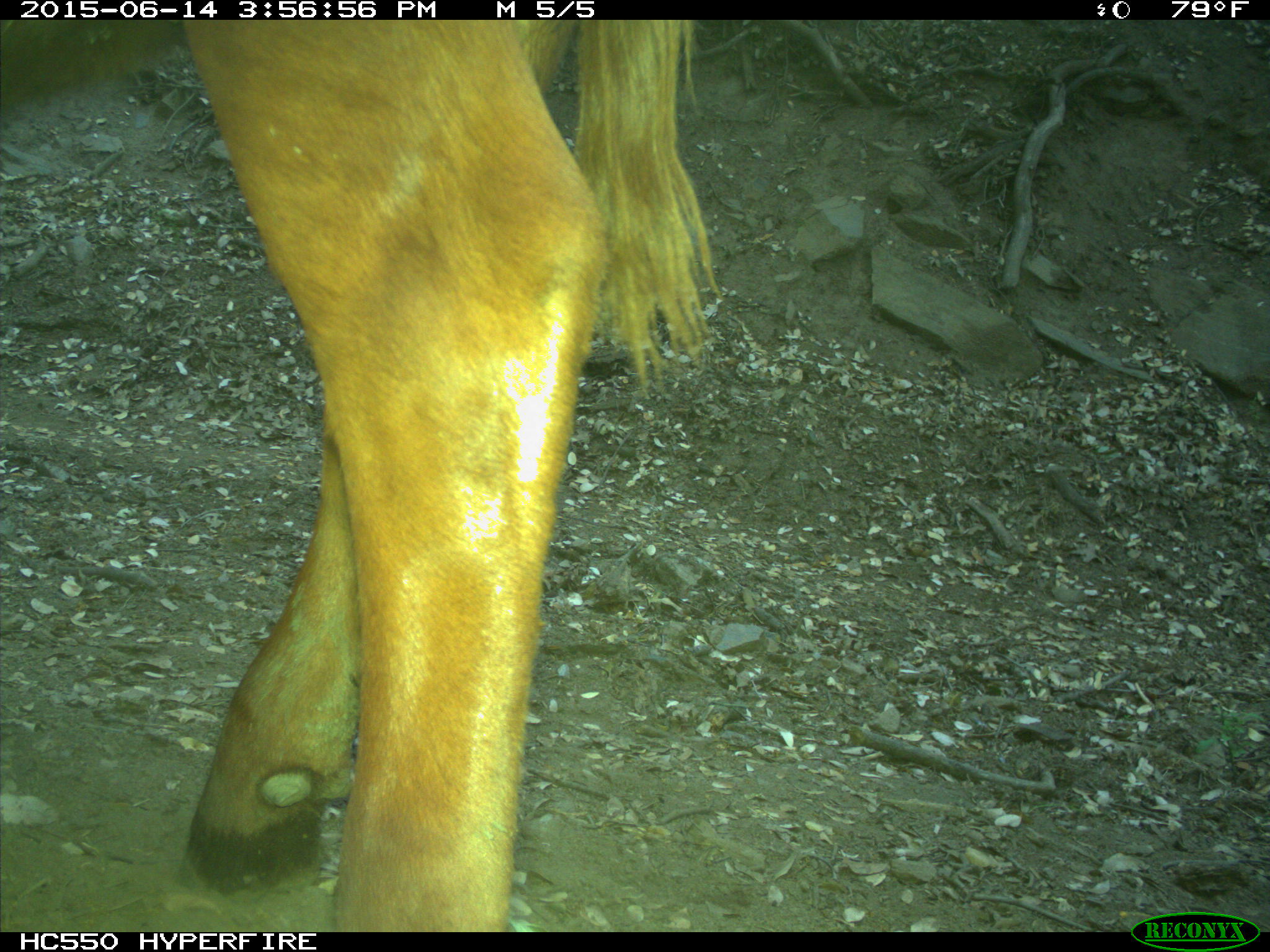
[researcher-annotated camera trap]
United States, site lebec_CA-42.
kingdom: Animalia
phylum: Chordata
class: Mammalia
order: Artiodactyla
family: Bovidae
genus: Bos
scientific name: Bos taurus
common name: domestic cow